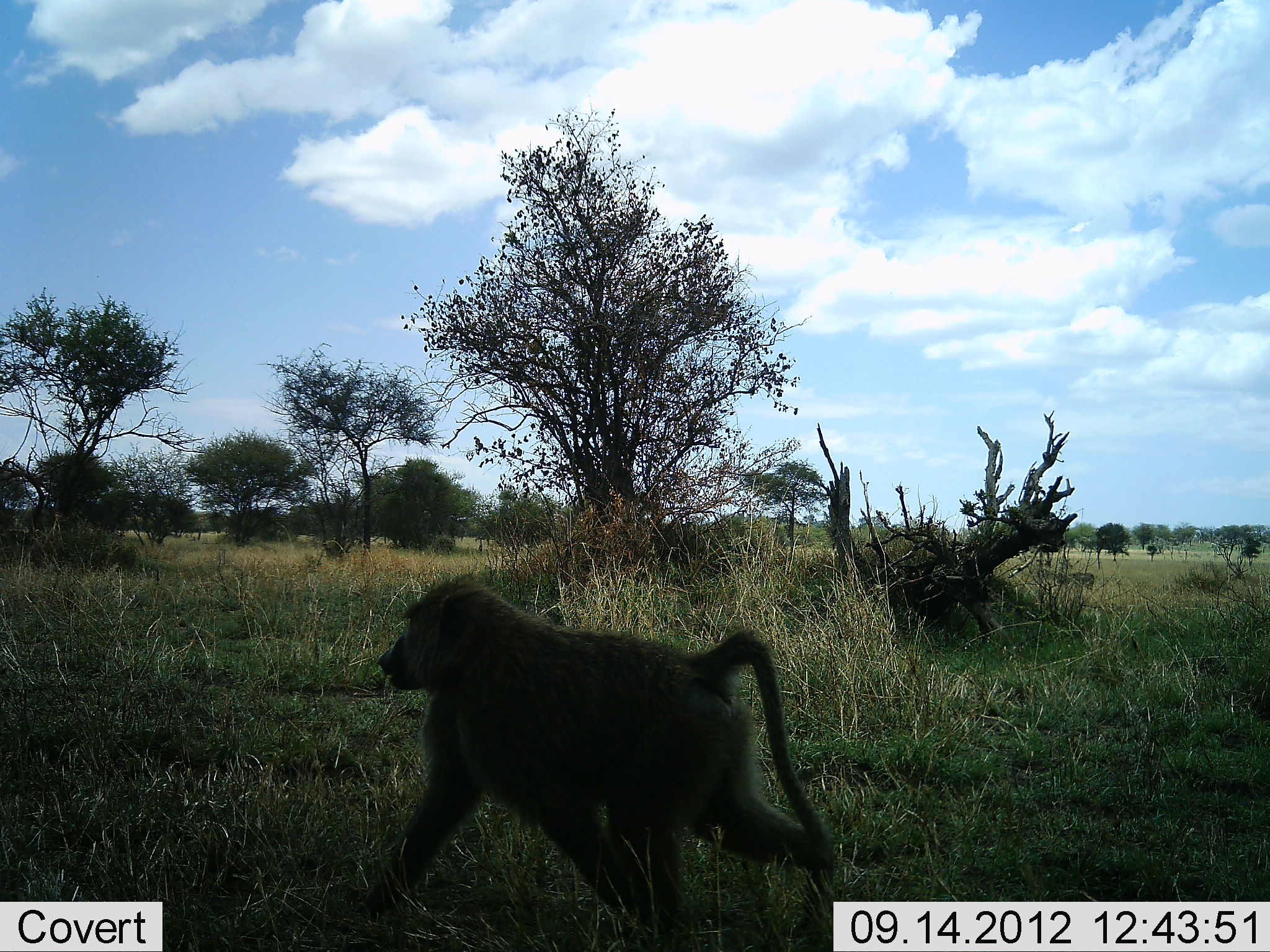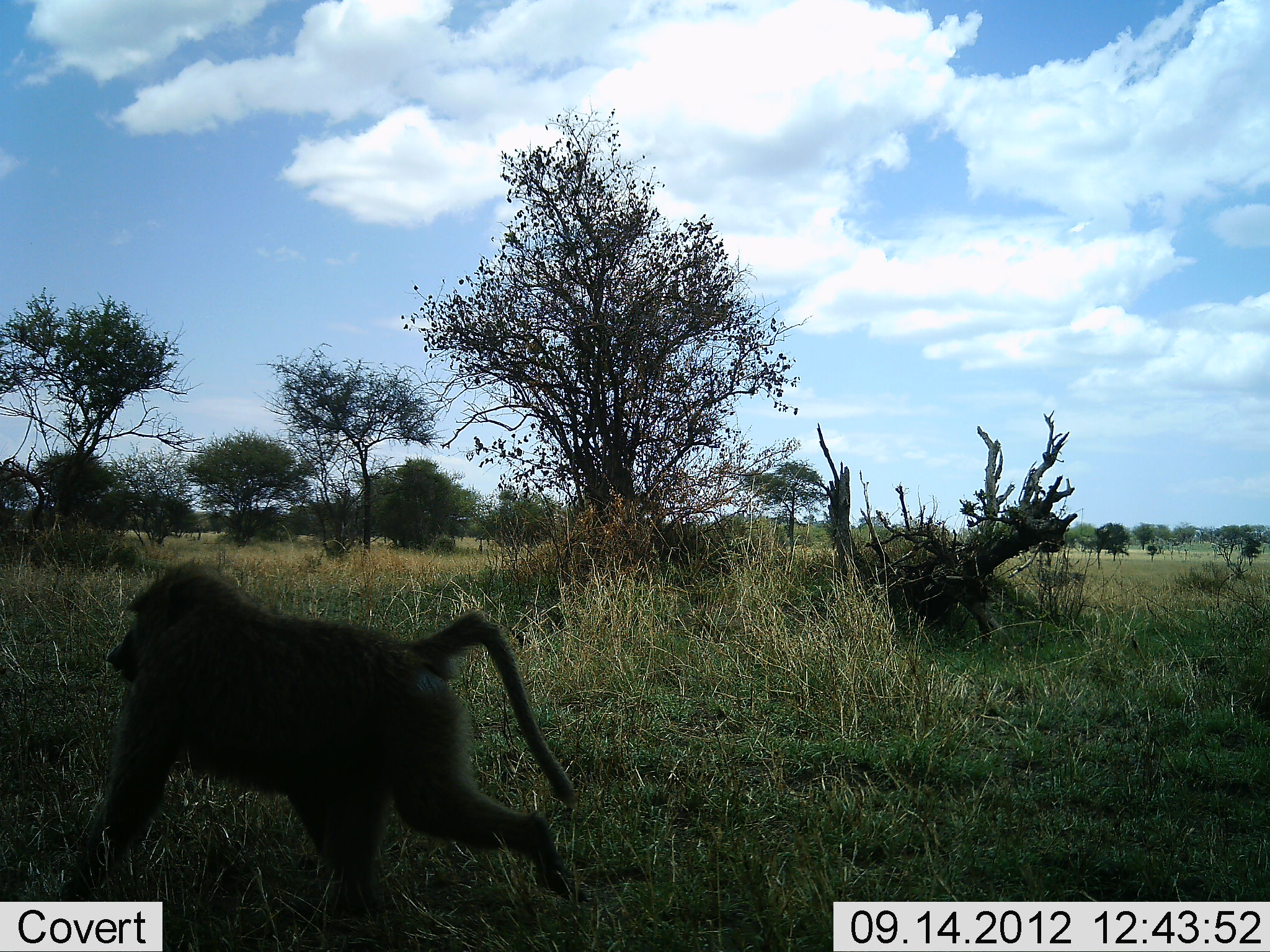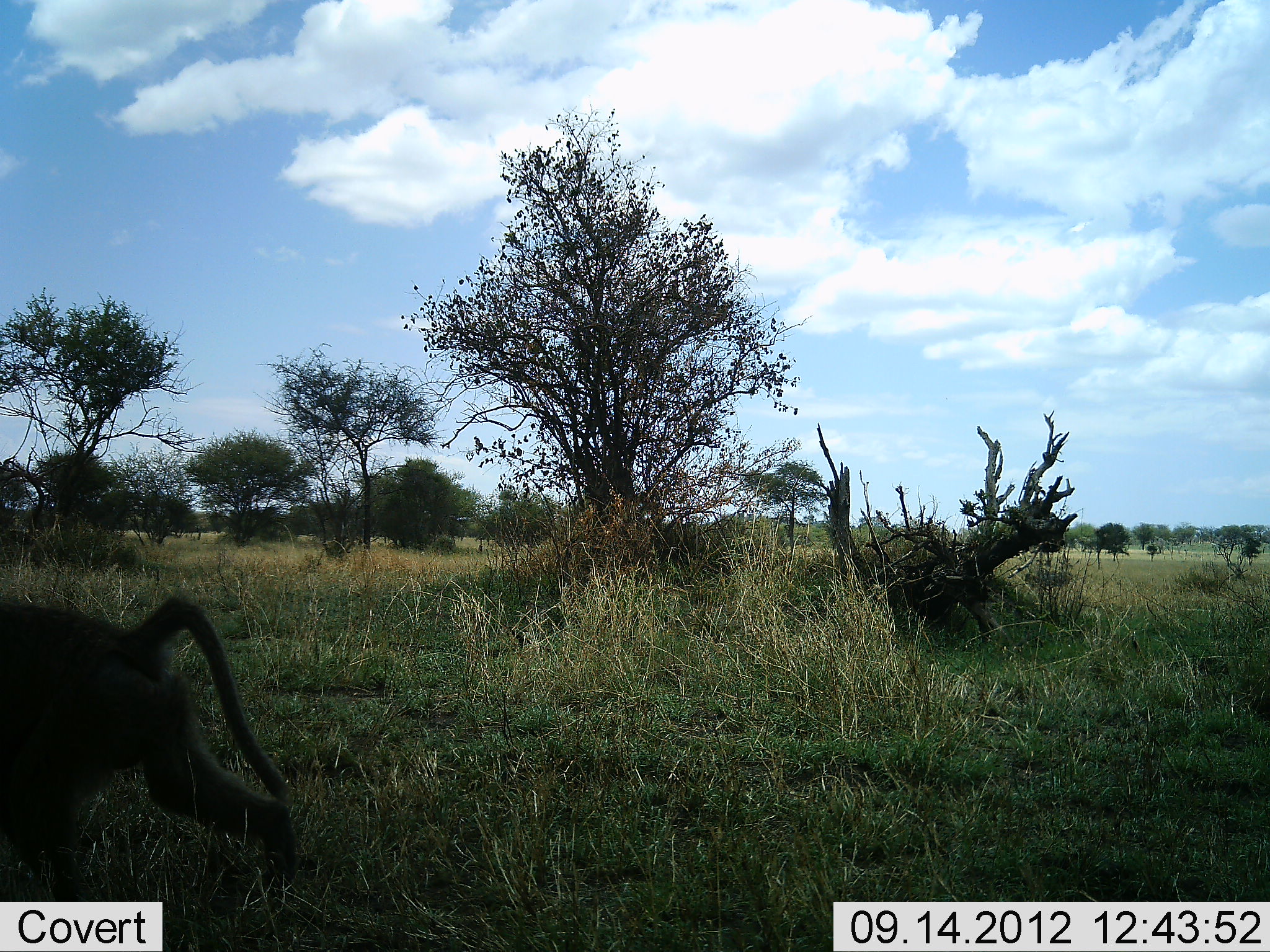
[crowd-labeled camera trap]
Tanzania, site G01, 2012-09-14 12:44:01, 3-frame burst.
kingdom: Animalia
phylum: Chordata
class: Mammalia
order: Primates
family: Cercopithecidae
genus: Papio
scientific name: Papio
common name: baboon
Baboon (Papio), count 2. Behavior (volunteer vote fractions): standing 10%, resting 0%, moving 90%, interacting 0%. Young present (vote fraction): 0%. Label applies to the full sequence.